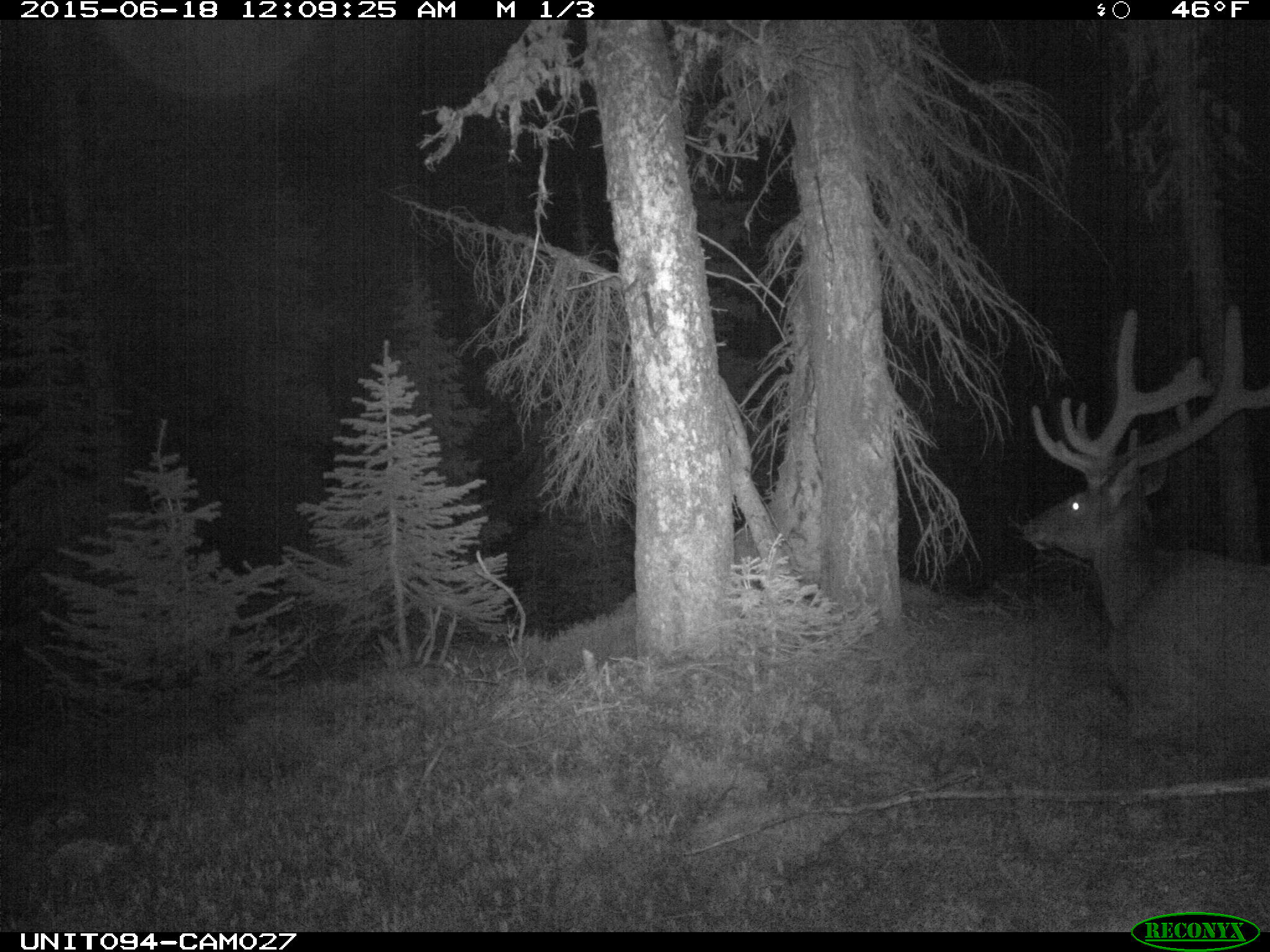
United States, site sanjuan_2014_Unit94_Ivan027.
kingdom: Animalia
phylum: Chordata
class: Mammalia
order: Artiodactyla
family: Cervidae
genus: Cervus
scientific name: Cervus elaphus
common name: red deer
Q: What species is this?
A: Cervus elaphus (red deer).